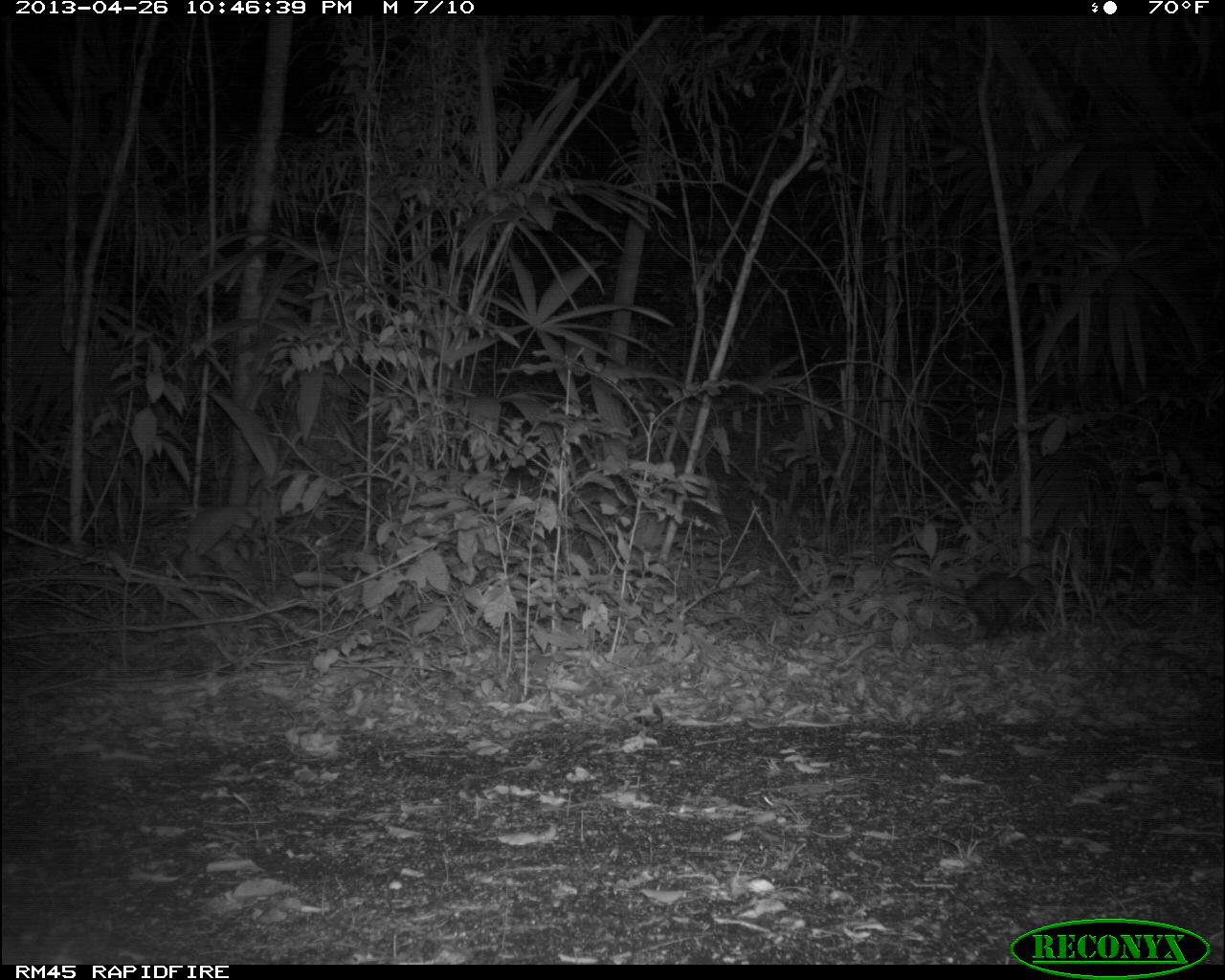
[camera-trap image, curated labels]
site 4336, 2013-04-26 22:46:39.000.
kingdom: Animalia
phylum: Chordata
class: Mammalia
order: Didelphimorphia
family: Didelphidae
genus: Didelphis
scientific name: Didelphis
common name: american opossums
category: didelphis sp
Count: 1.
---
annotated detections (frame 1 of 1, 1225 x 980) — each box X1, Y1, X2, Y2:
didelphis sp: 960, 568, 1052, 640